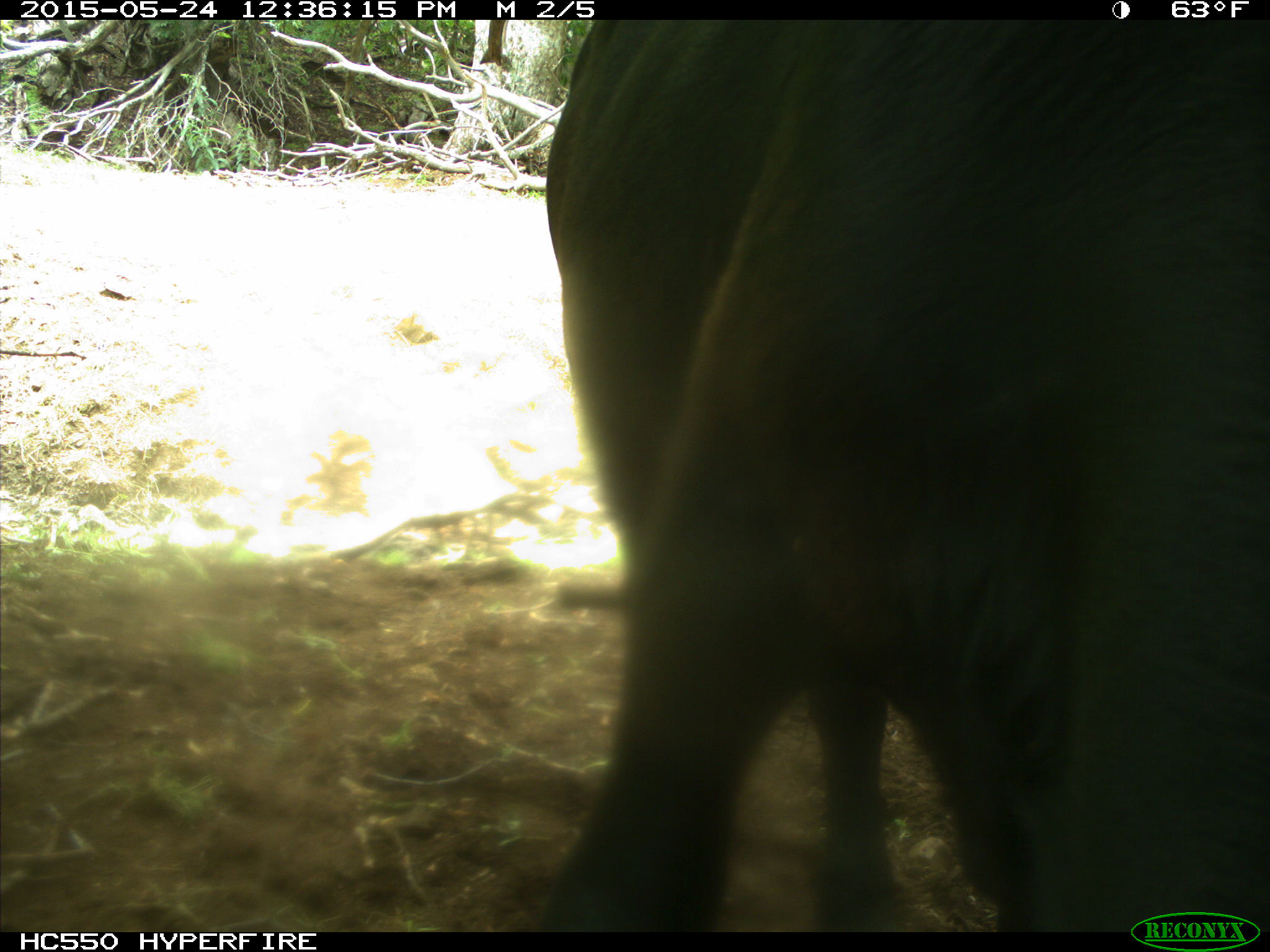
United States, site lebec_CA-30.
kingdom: Animalia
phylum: Chordata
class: Mammalia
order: Artiodactyla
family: Bovidae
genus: Bos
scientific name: Bos taurus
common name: domestic cow